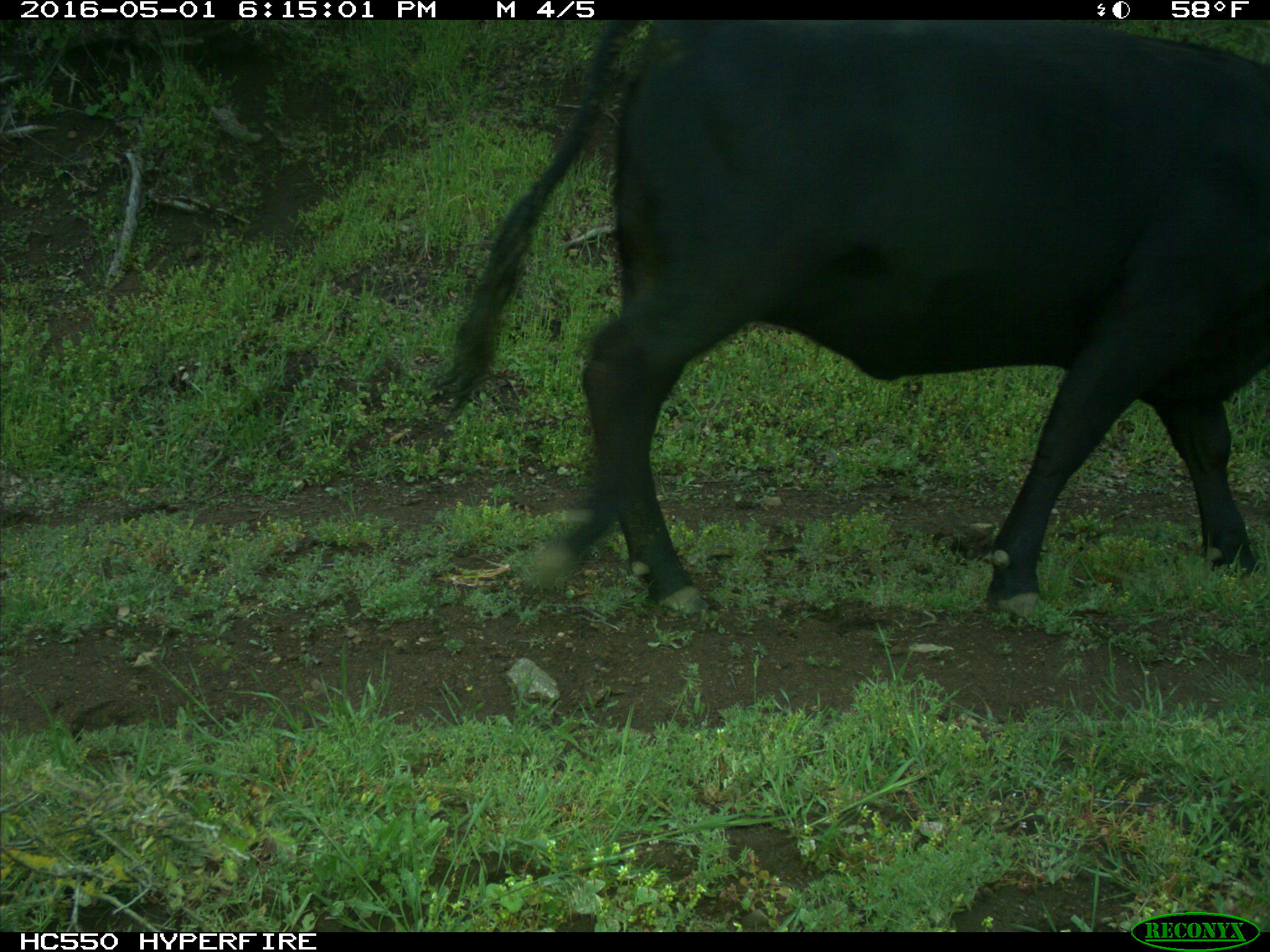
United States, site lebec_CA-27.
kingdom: Animalia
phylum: Chordata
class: Mammalia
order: Artiodactyla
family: Bovidae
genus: Bos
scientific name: Bos taurus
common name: domestic cow